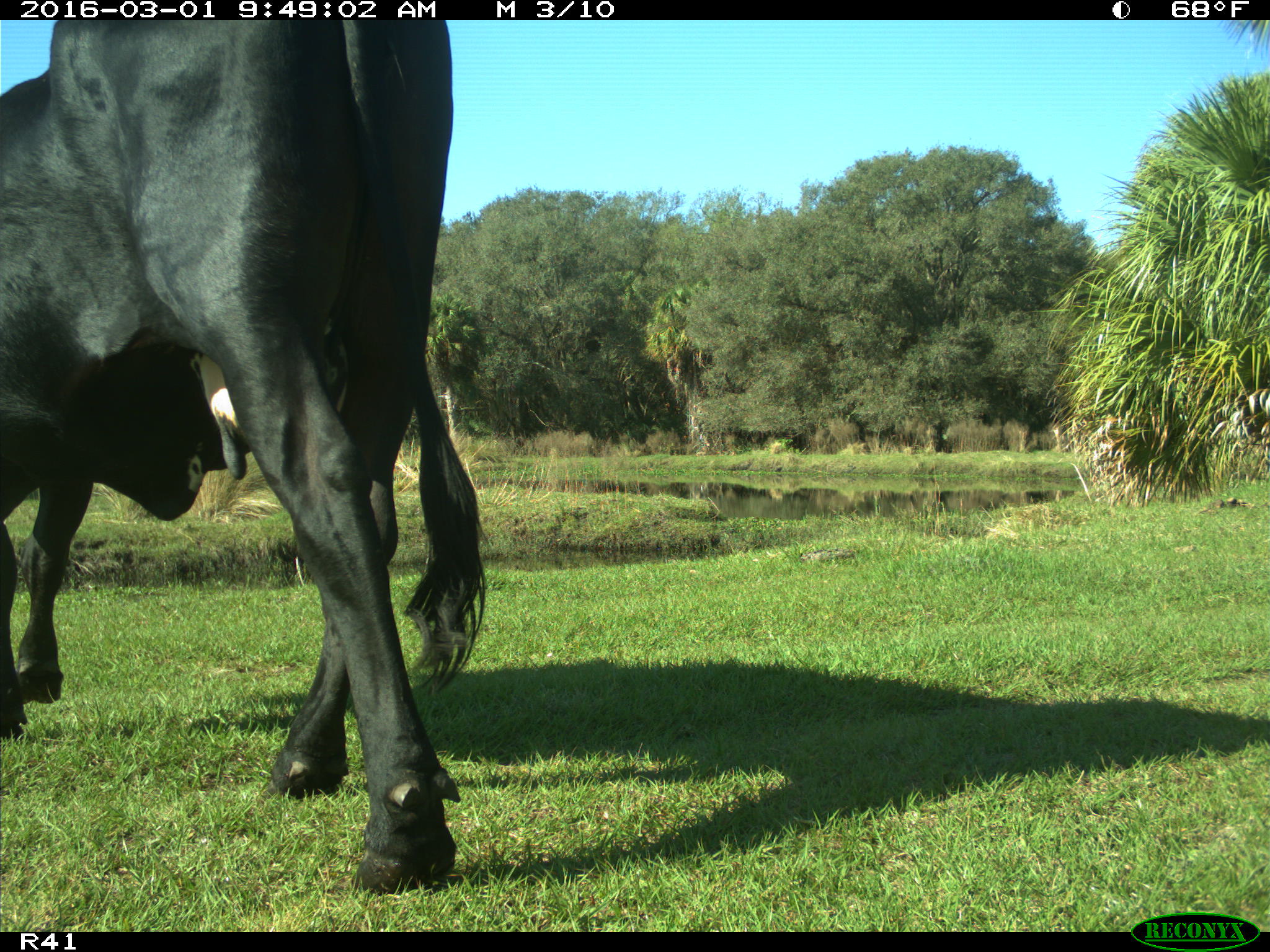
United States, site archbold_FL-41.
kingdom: Animalia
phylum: Chordata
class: Mammalia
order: Artiodactyla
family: Bovidae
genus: Bos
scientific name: Bos taurus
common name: domestic cow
Bos taurus (domestic cow).